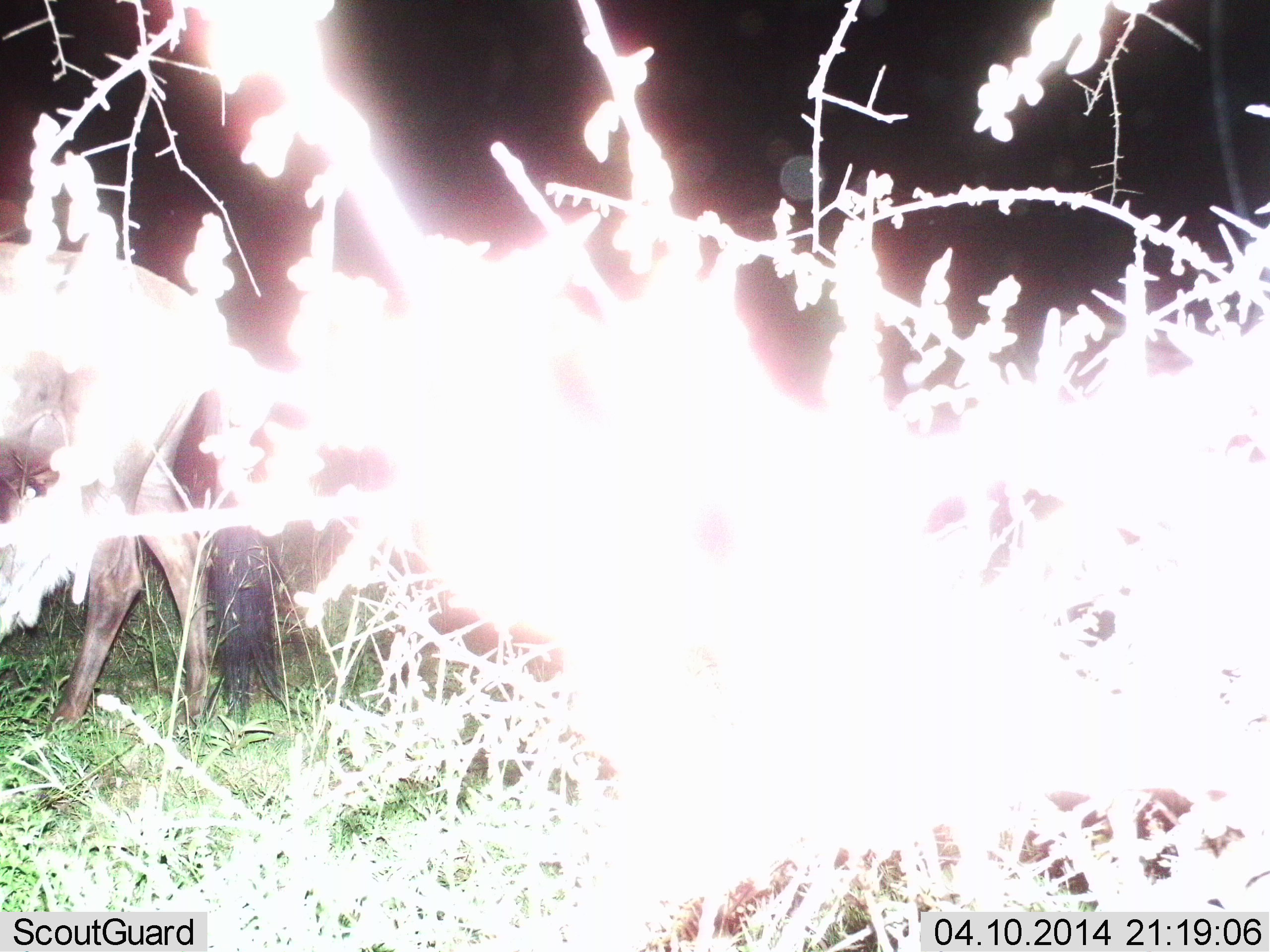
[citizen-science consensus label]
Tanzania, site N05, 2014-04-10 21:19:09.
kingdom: Animalia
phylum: Chordata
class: Mammalia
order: Artiodactyla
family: Bovidae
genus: Connochaetes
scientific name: Connochaetes taurinus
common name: blue wildebeest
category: wildebeest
Wildebeest (blue wildebeest) (Connochaetes taurinus), count 1. Behavior (volunteer vote fractions): standing 67%, resting 0%, moving 33%, interacting 0%. Young present (vote fraction): 0%. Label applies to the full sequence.